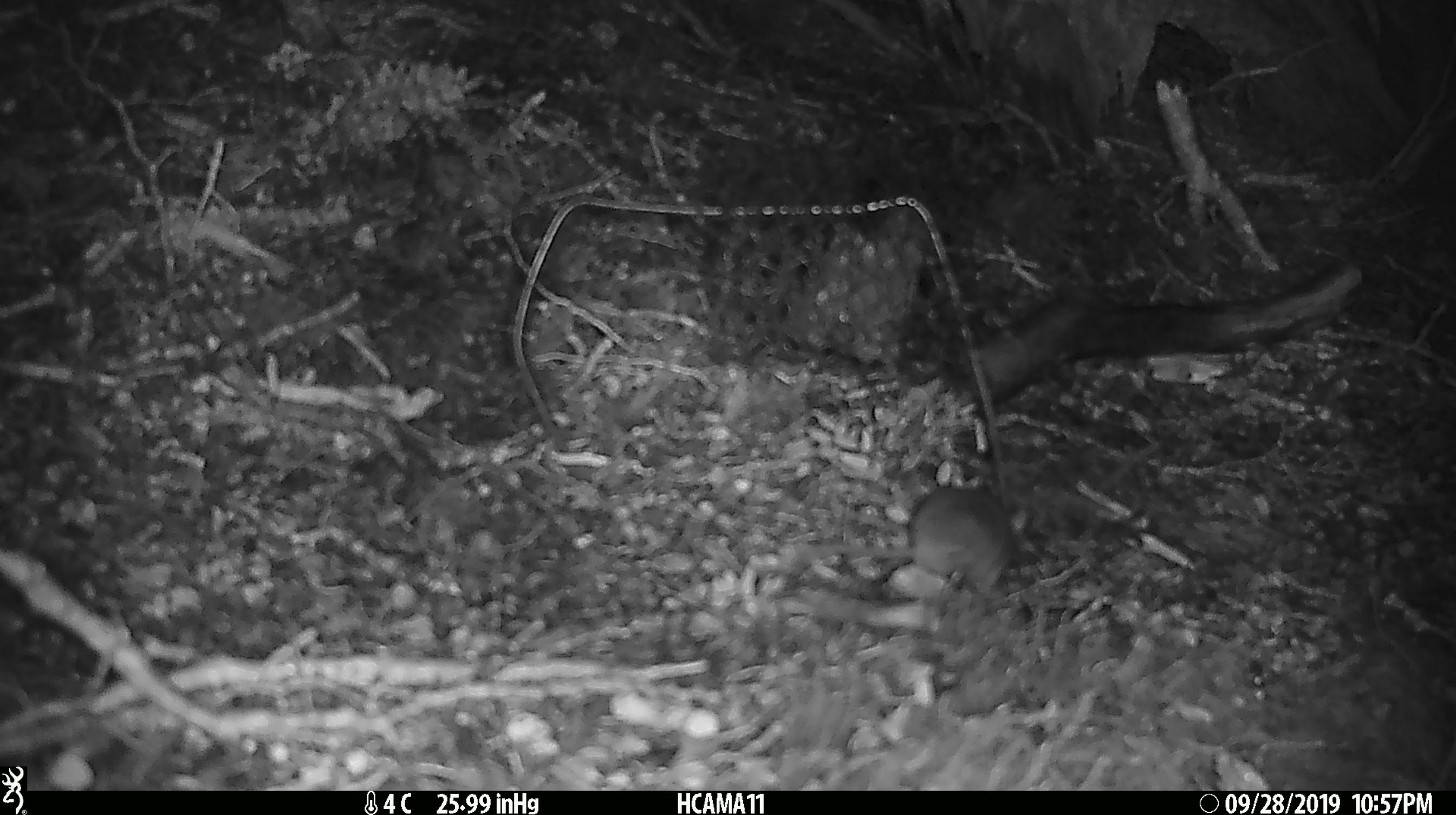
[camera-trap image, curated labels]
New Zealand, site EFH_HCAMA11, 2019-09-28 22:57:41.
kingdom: Animalia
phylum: Chordata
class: Mammalia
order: Rodentia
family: Muridae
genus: Mus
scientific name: Mus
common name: mouse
Mouse (Mus).